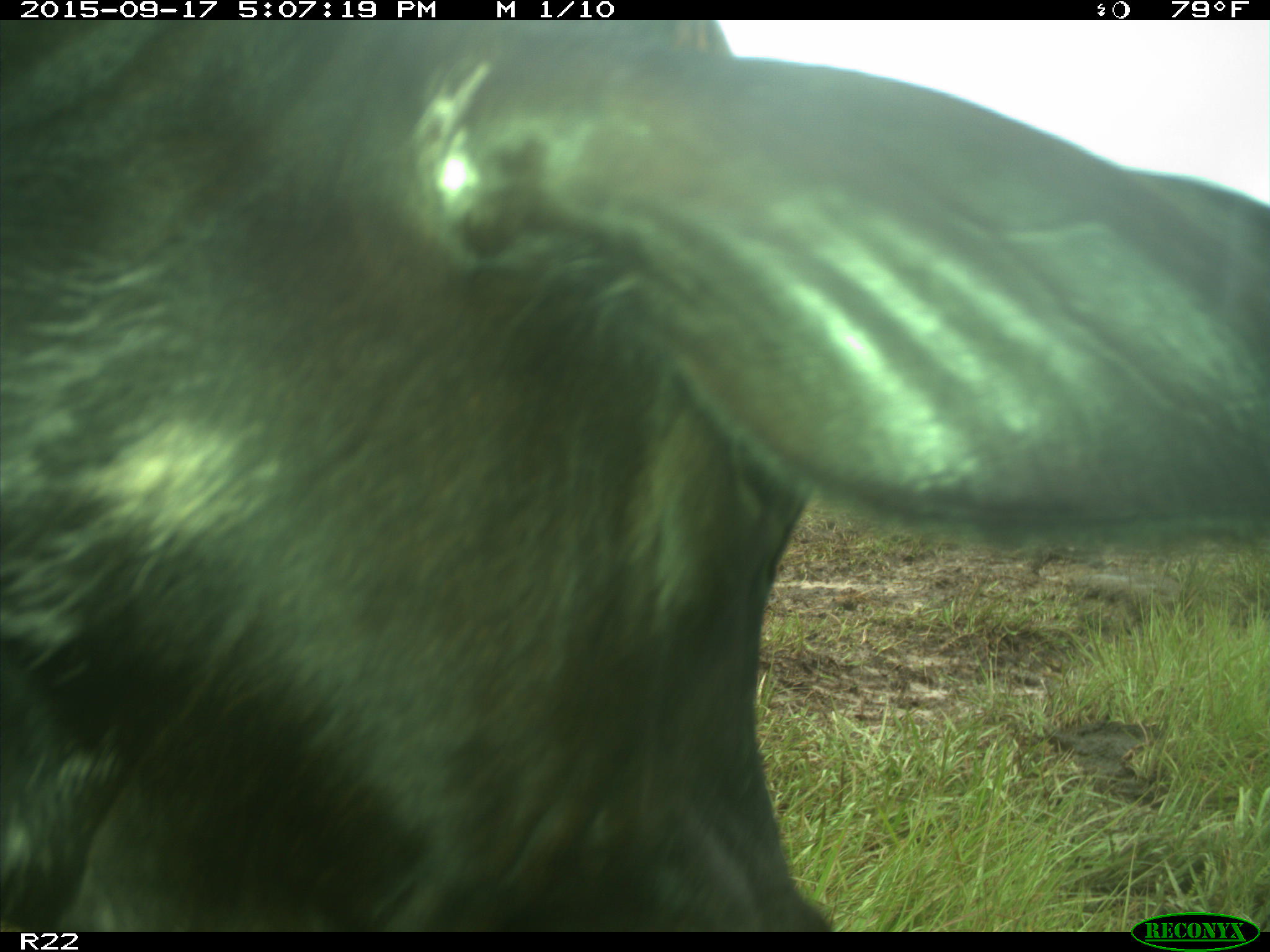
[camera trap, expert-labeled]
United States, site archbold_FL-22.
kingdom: Animalia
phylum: Chordata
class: Mammalia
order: Artiodactyla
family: Bovidae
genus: Bos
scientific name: Bos taurus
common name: domestic cow